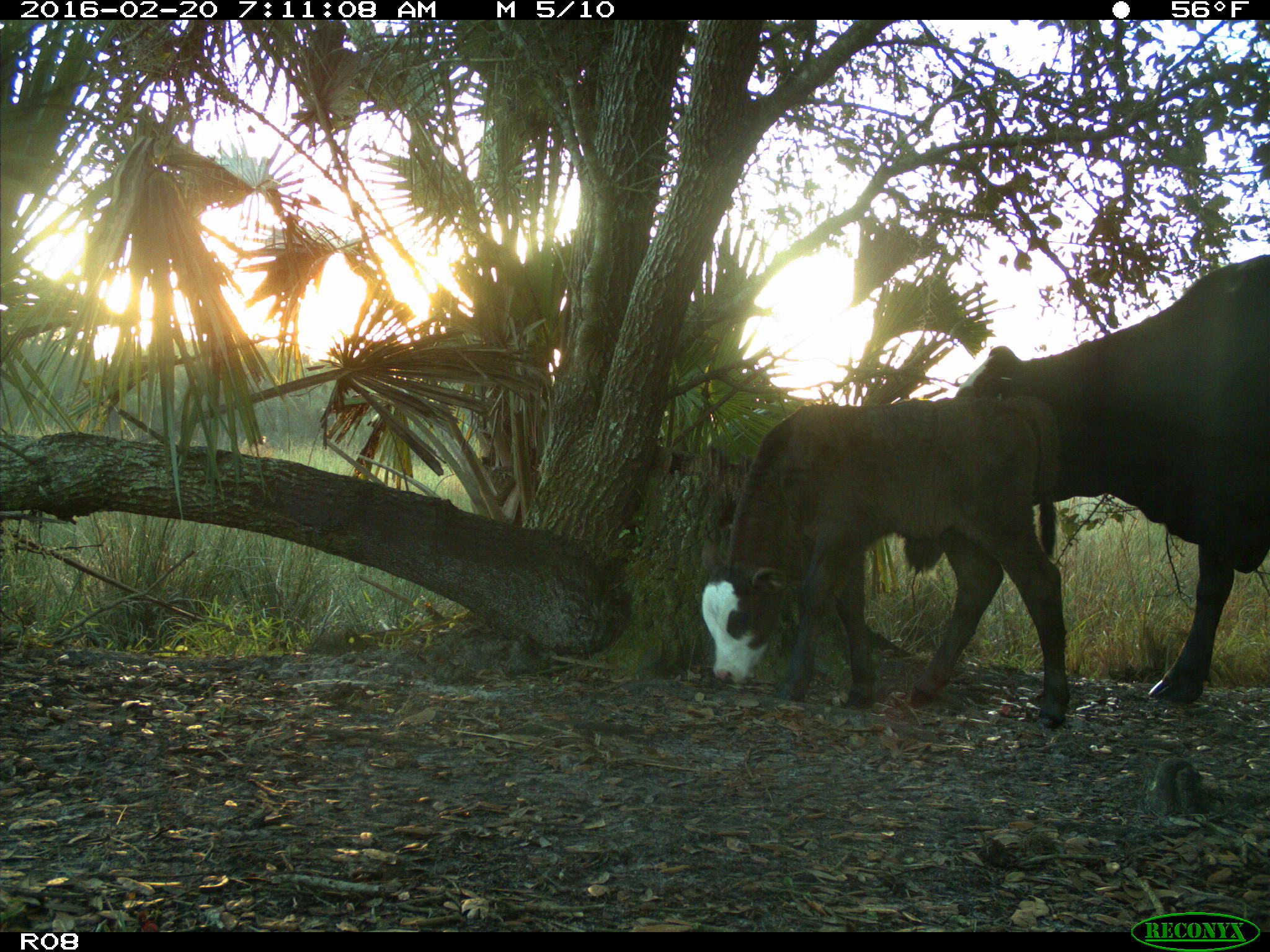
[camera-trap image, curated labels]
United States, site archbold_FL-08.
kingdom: Animalia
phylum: Chordata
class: Mammalia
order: Artiodactyla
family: Bovidae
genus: Bos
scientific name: Bos taurus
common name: domestic cow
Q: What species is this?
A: Bos taurus (domestic cow).